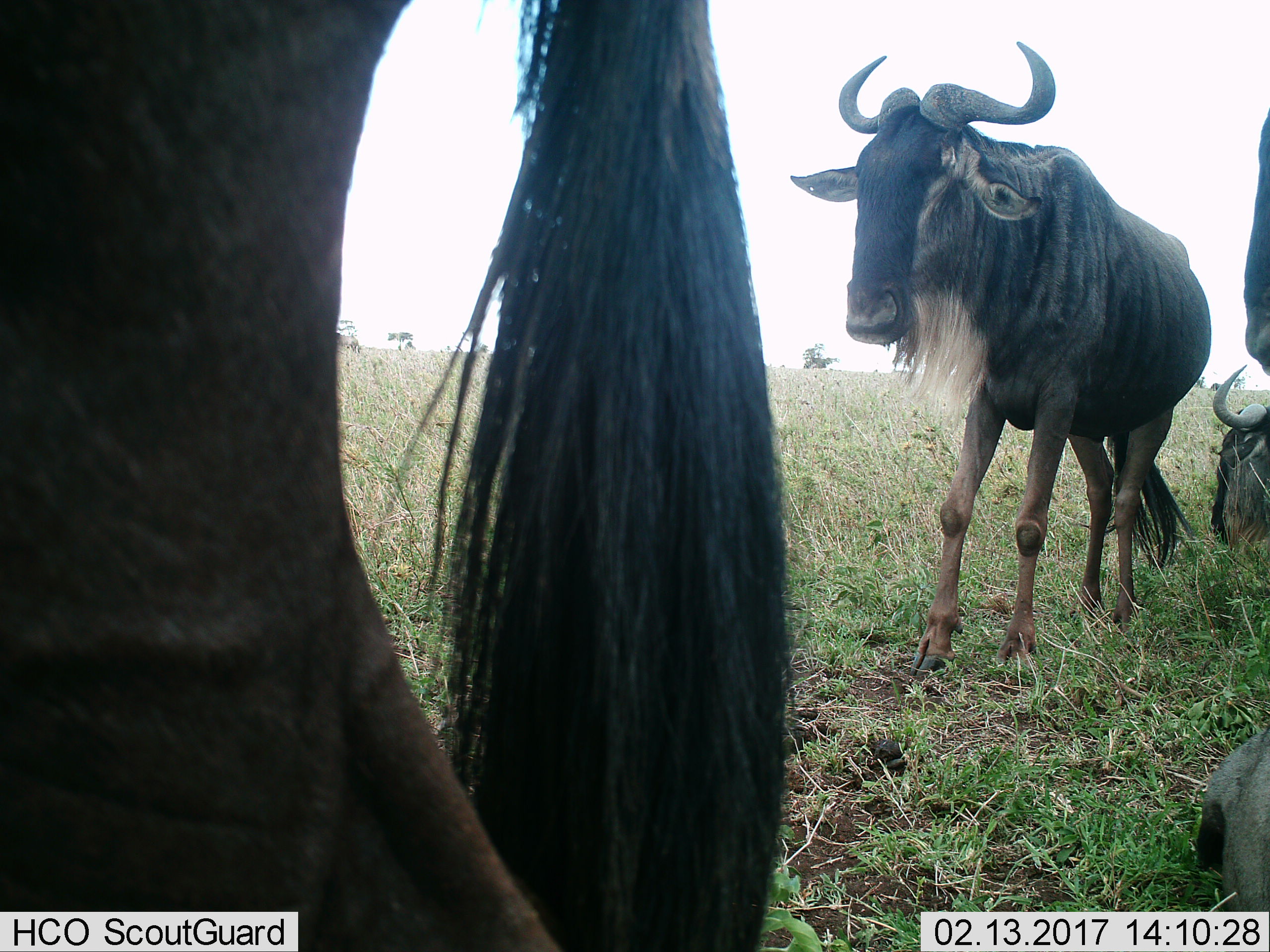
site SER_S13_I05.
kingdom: Animalia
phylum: Chordata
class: Mammalia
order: Artiodactyla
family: Bovidae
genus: Connochaetes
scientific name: Connochaetes taurinus taurinus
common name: blue wildebeest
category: wildebeestblue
Wildebeestblue (blue wildebeest) (Connochaetes taurinus taurinus), count 4. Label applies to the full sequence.